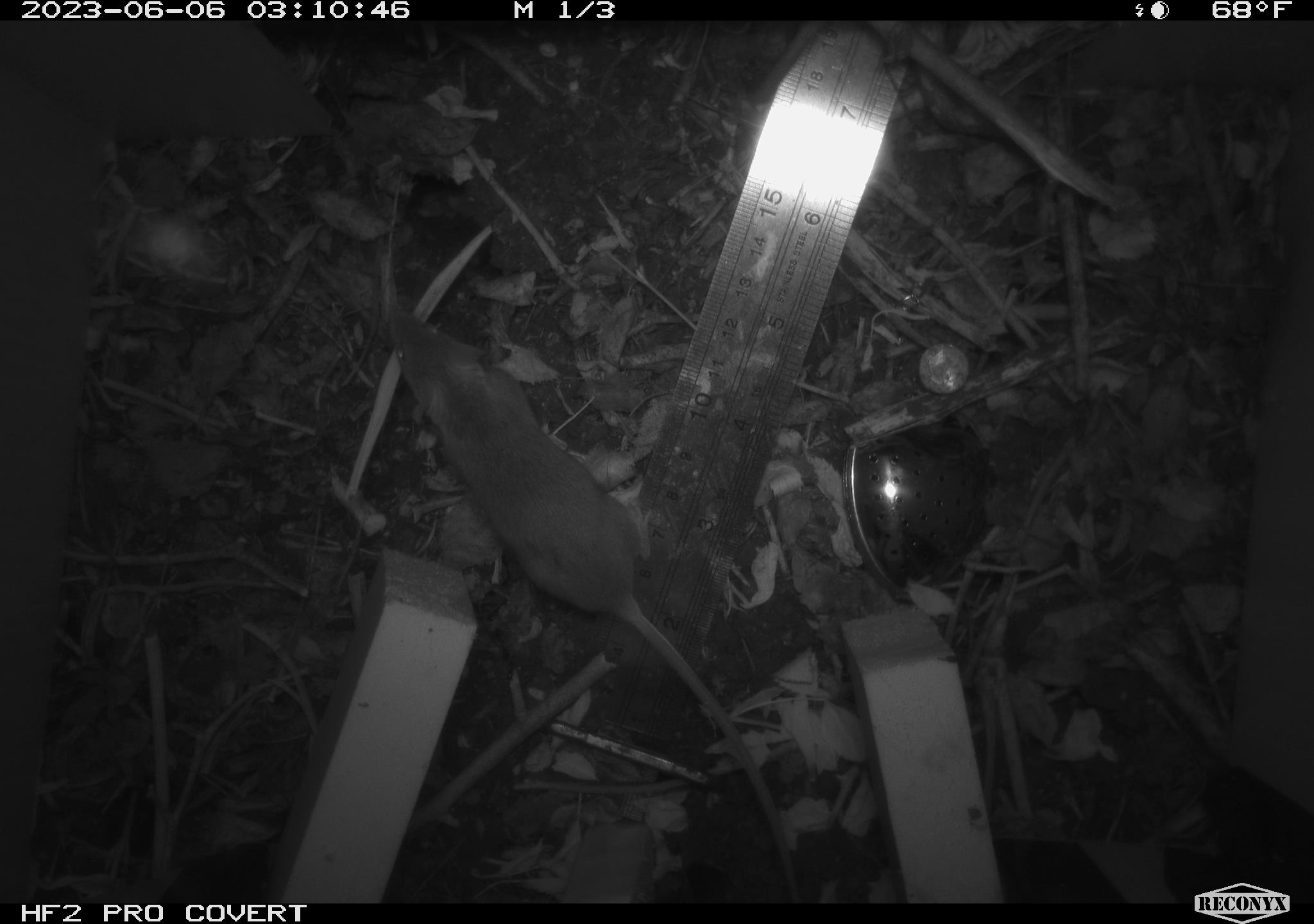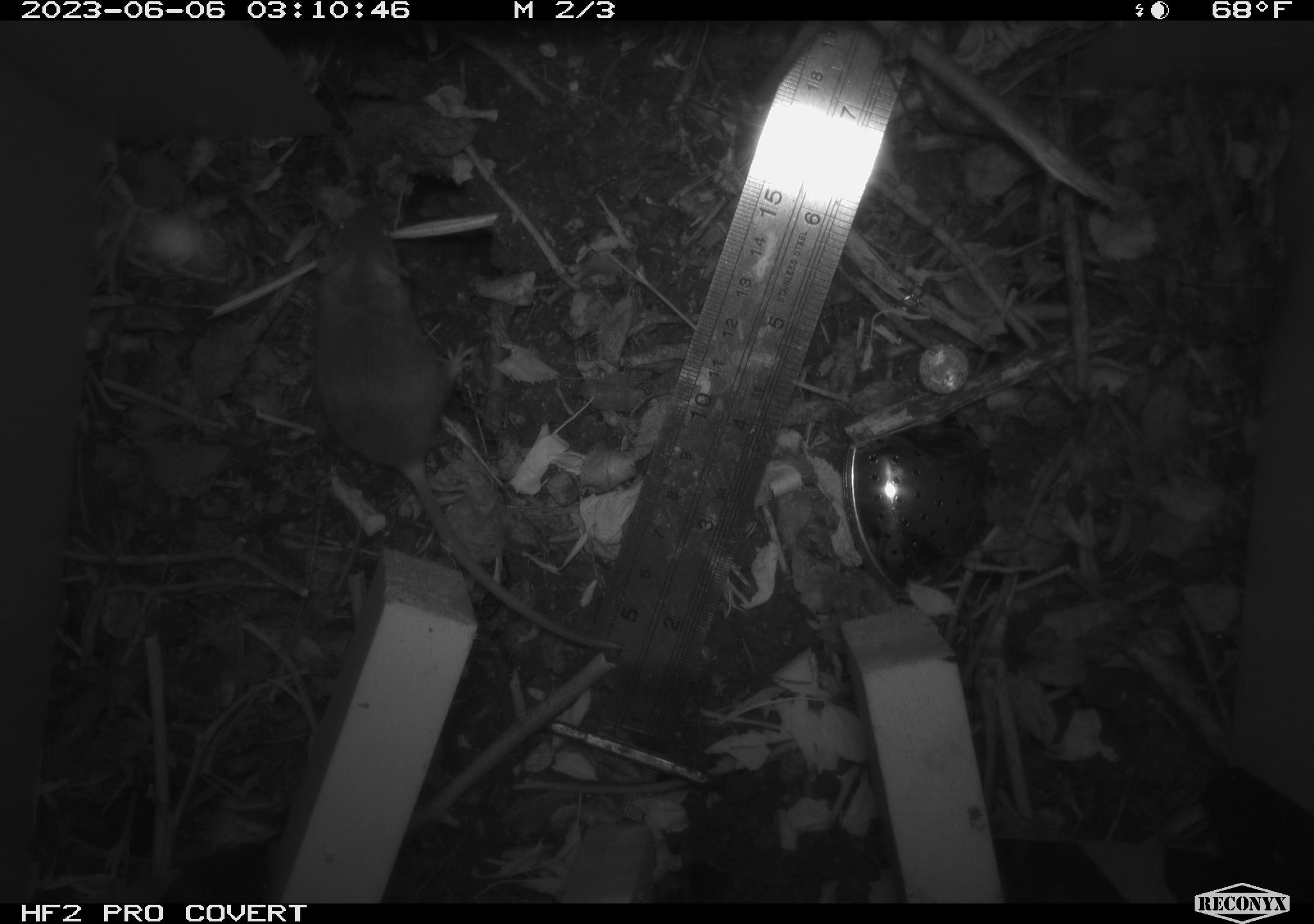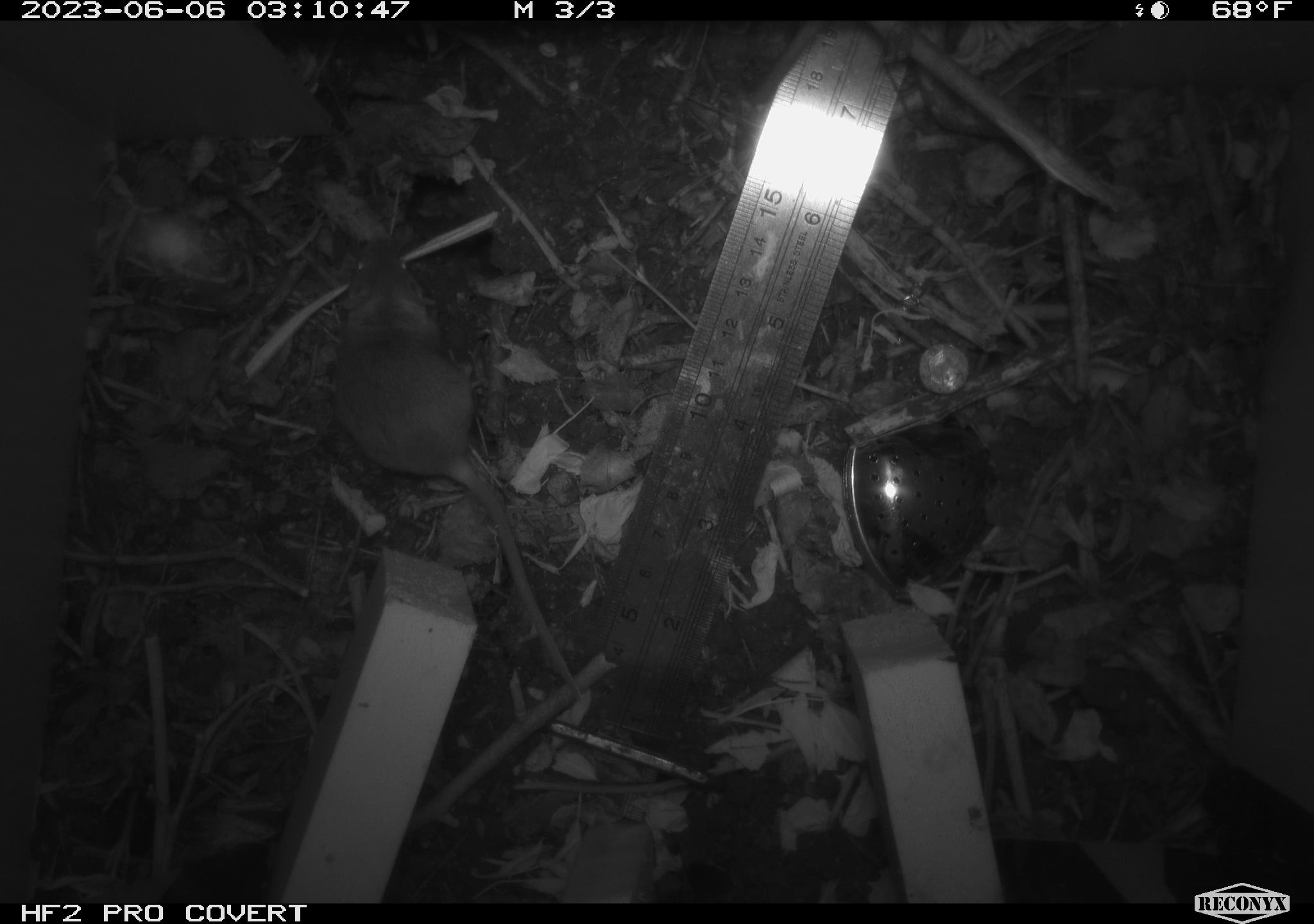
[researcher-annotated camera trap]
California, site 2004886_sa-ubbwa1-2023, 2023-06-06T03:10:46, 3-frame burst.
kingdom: Animalia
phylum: Chordata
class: Mammalia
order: Rodentia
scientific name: Rodentia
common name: rodent